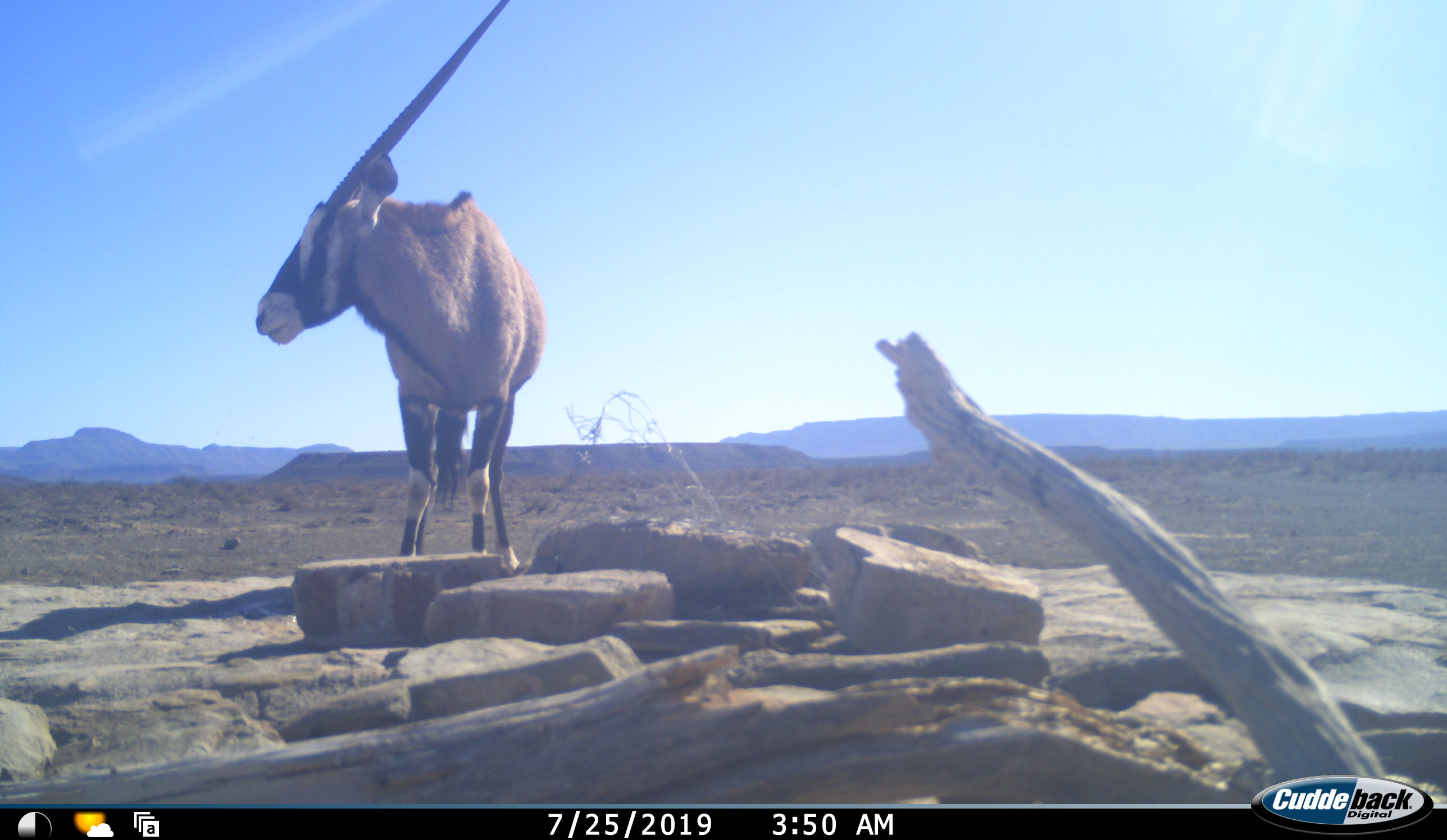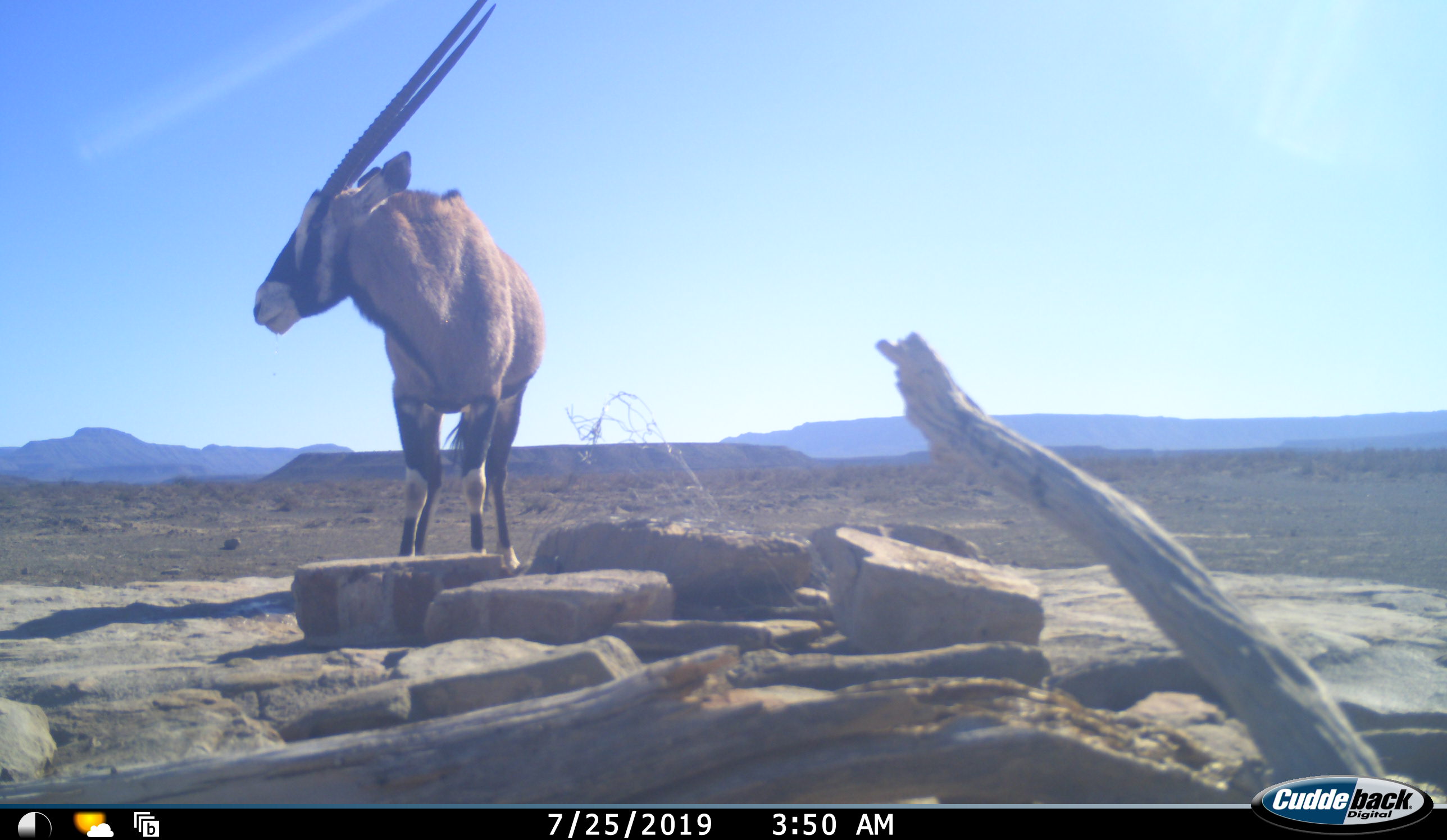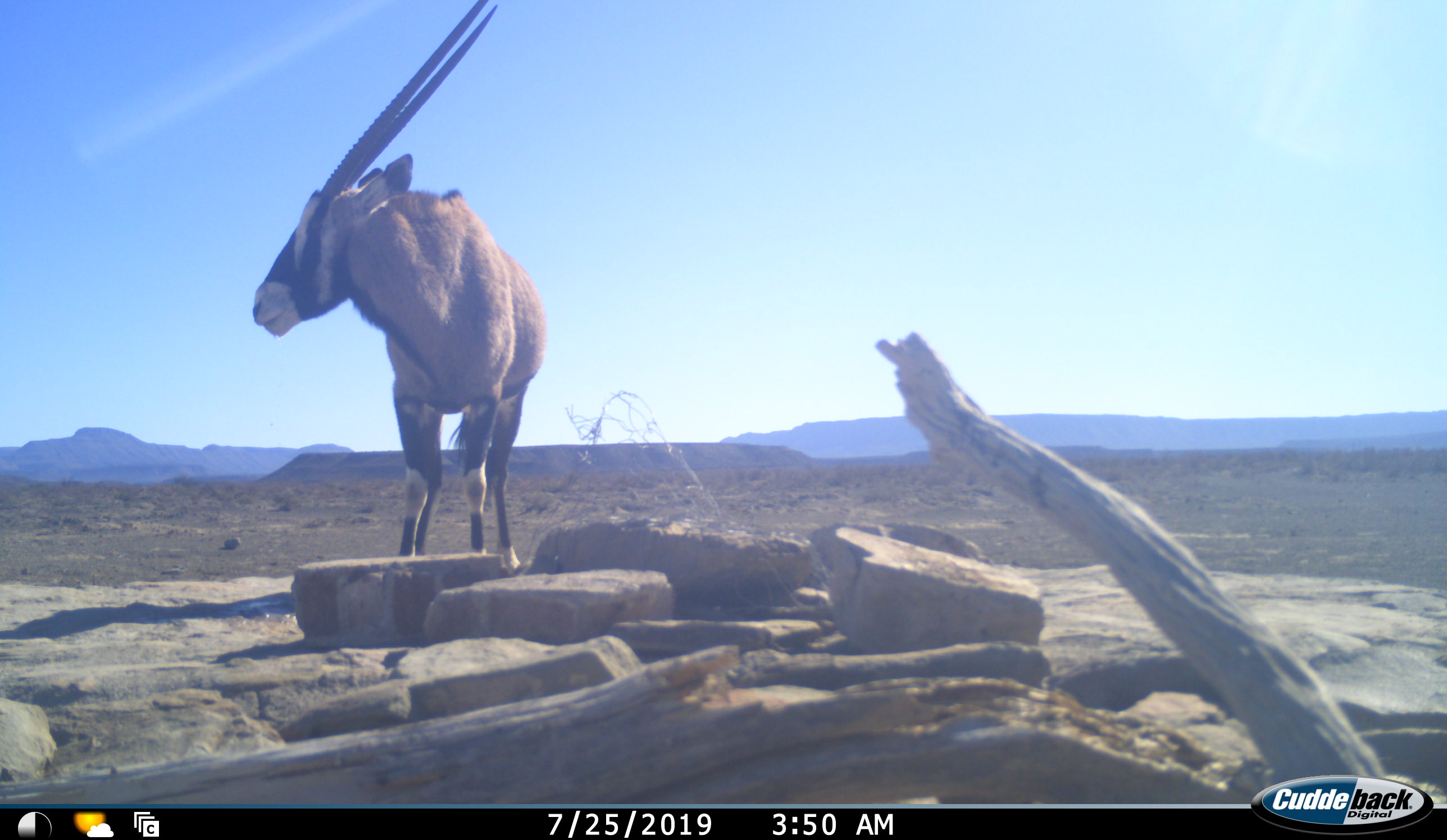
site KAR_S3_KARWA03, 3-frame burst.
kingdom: Animalia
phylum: Chordata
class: Mammalia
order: Artiodactyla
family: Bovidae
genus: Oryx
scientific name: Oryx gazella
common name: gemsbok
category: oryx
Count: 1.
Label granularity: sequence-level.